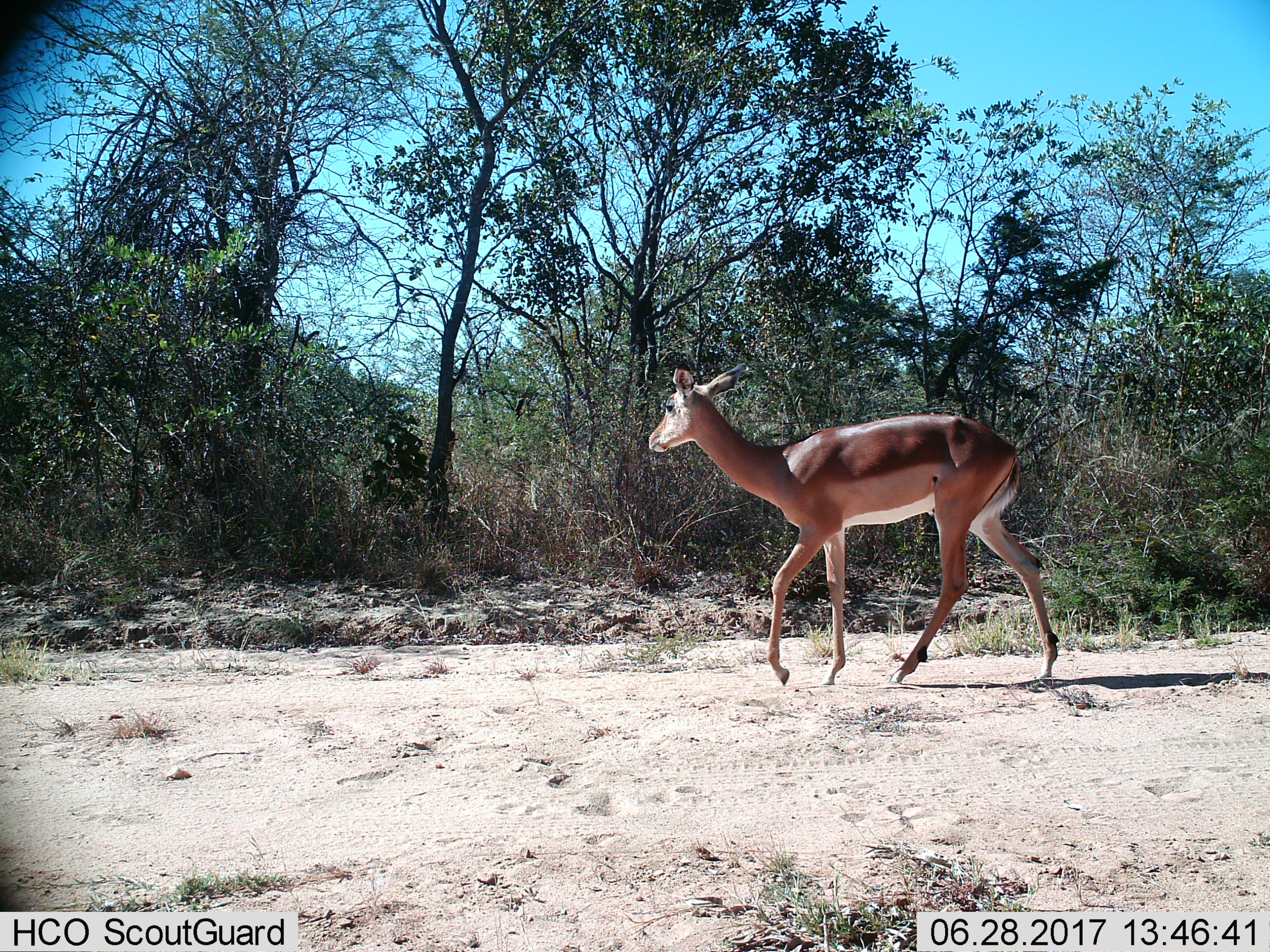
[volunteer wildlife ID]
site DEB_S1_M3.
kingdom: Animalia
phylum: Chordata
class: Mammalia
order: Artiodactyla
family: Bovidae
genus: Aepyceros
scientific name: Aepyceros melampus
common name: impala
Impala (Aepyceros melampus), count 1. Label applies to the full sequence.